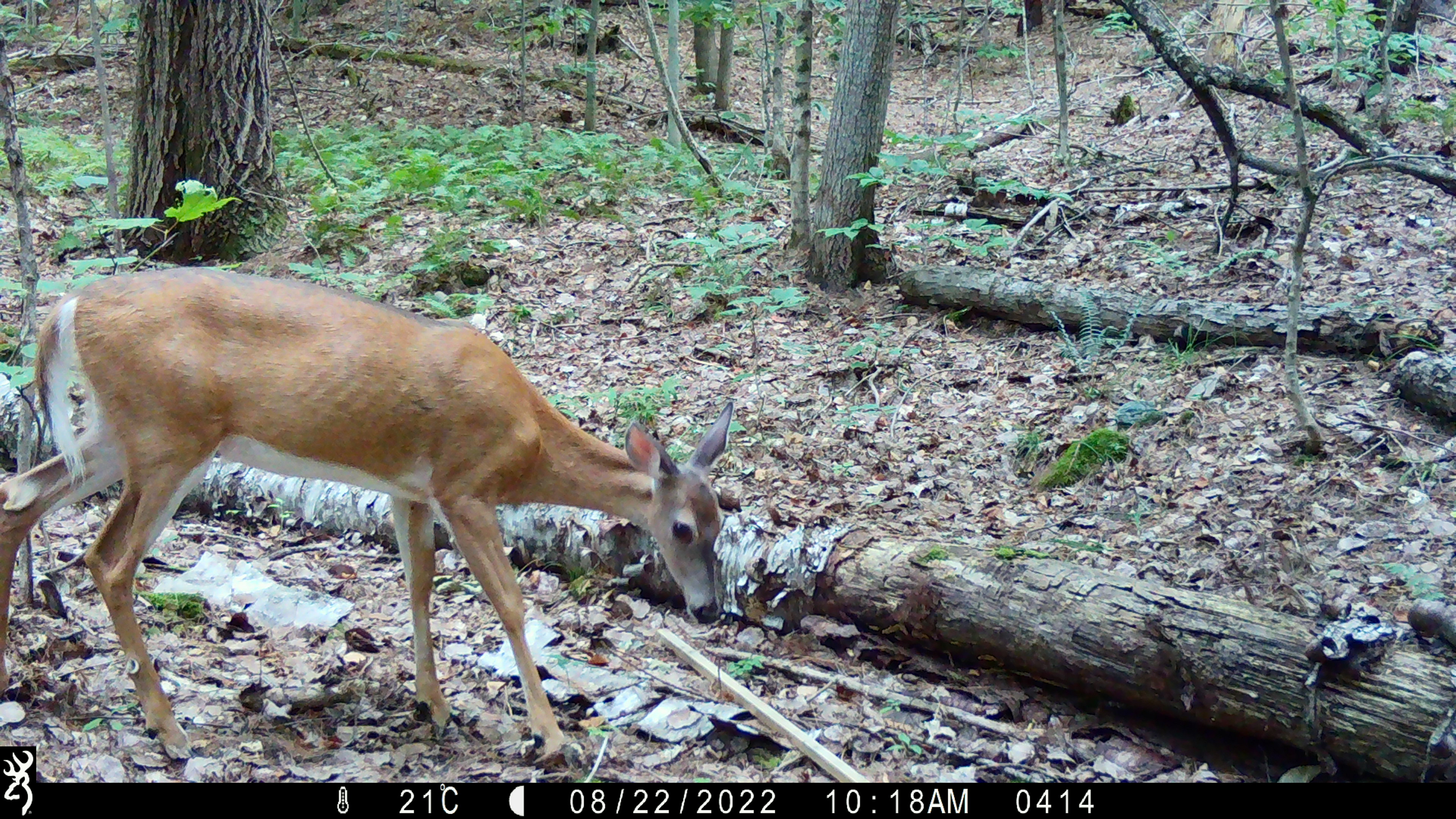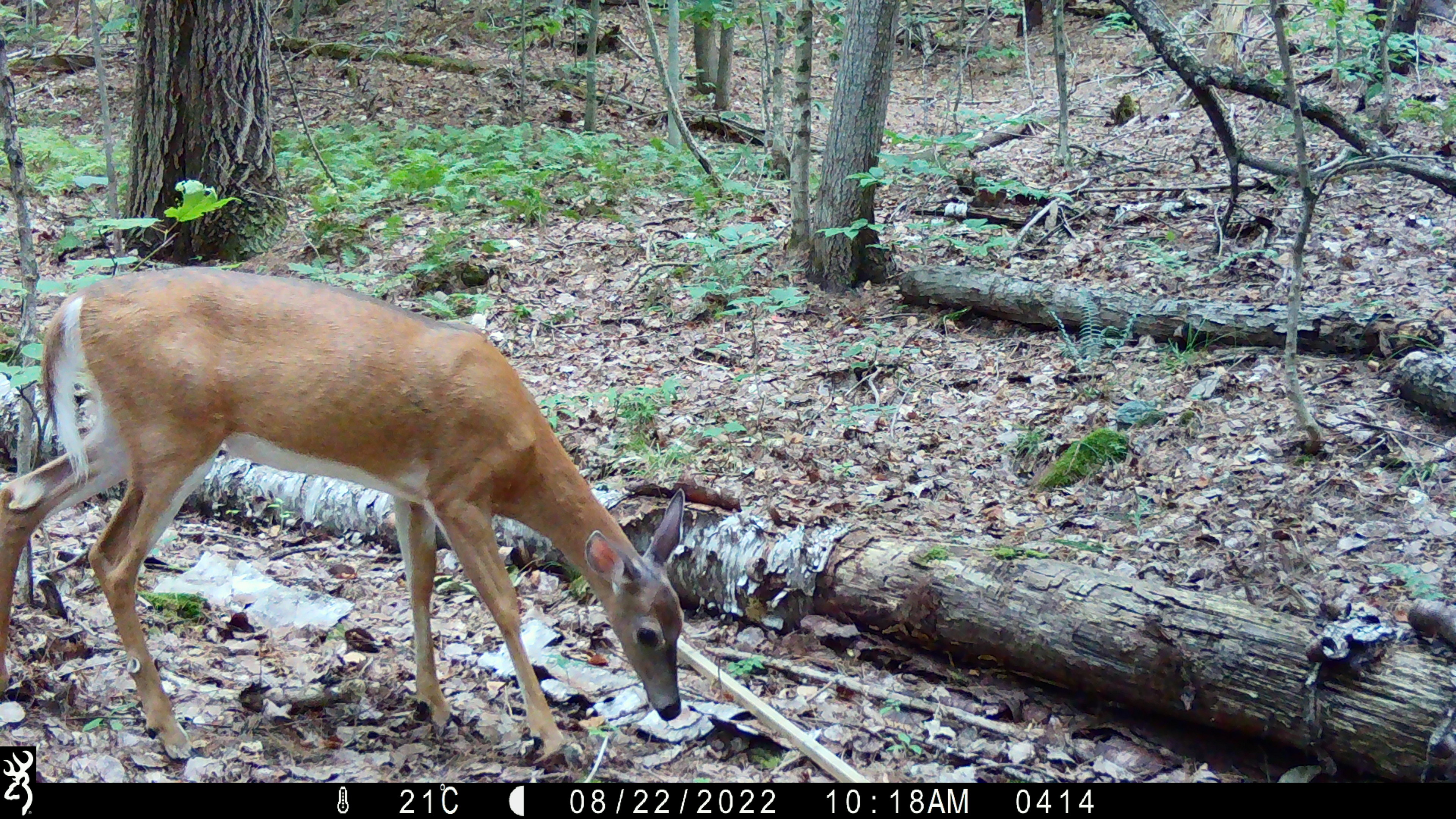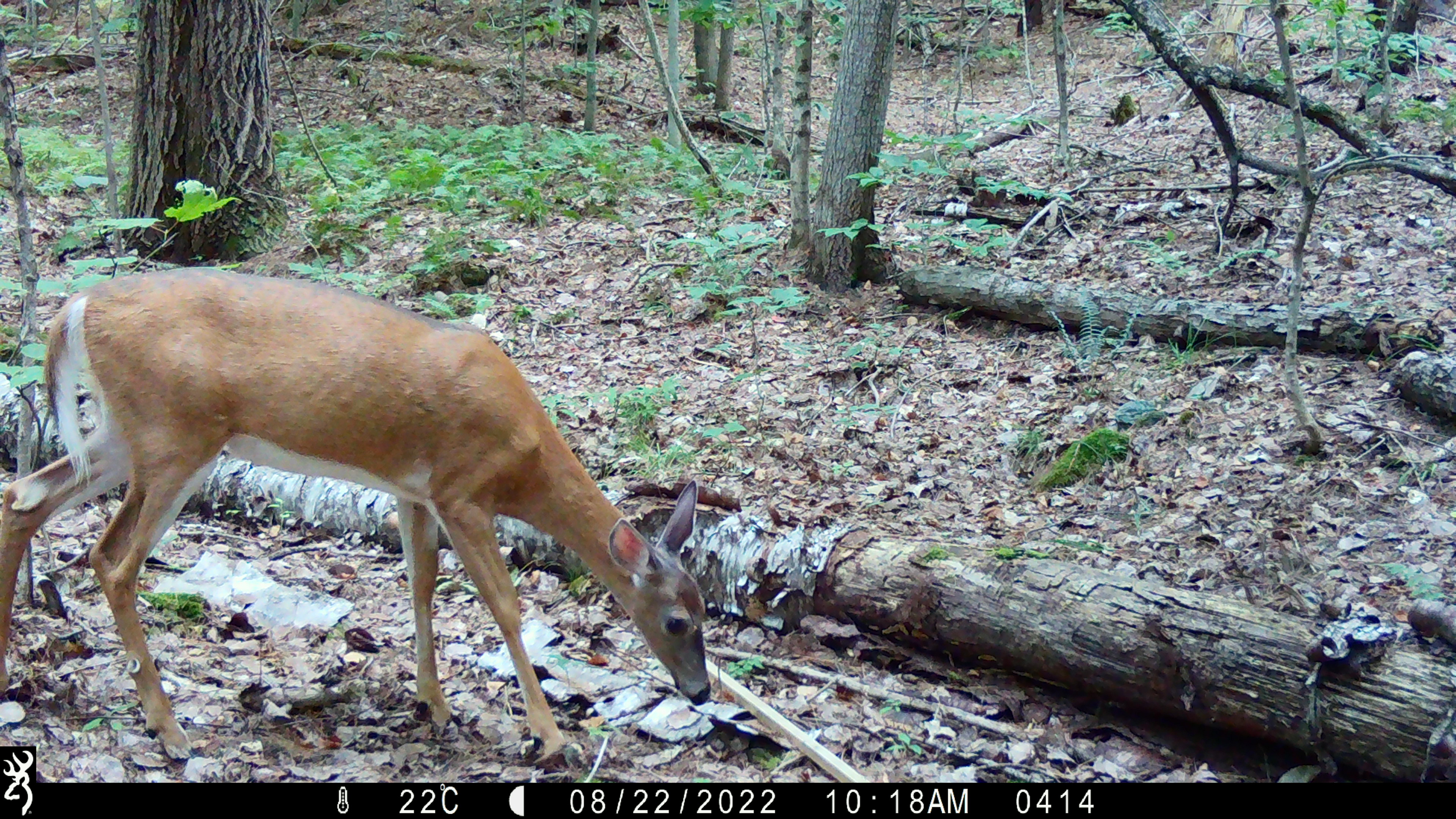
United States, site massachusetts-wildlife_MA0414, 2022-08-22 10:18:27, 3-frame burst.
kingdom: Animalia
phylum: Chordata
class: Mammalia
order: Artiodactyla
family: Cervidae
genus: Odocoileus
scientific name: Odocoileus virginianus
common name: white-tailed deer